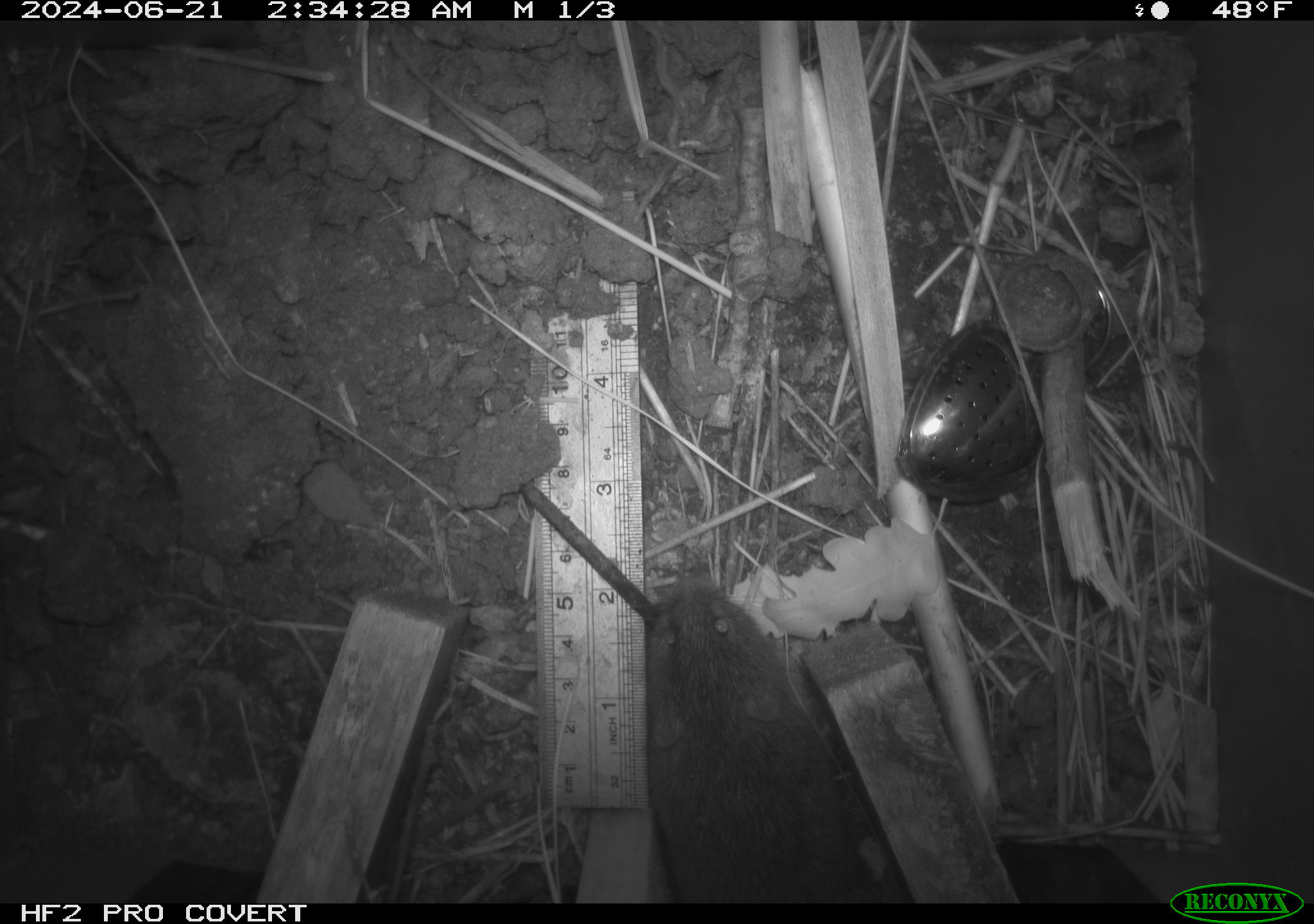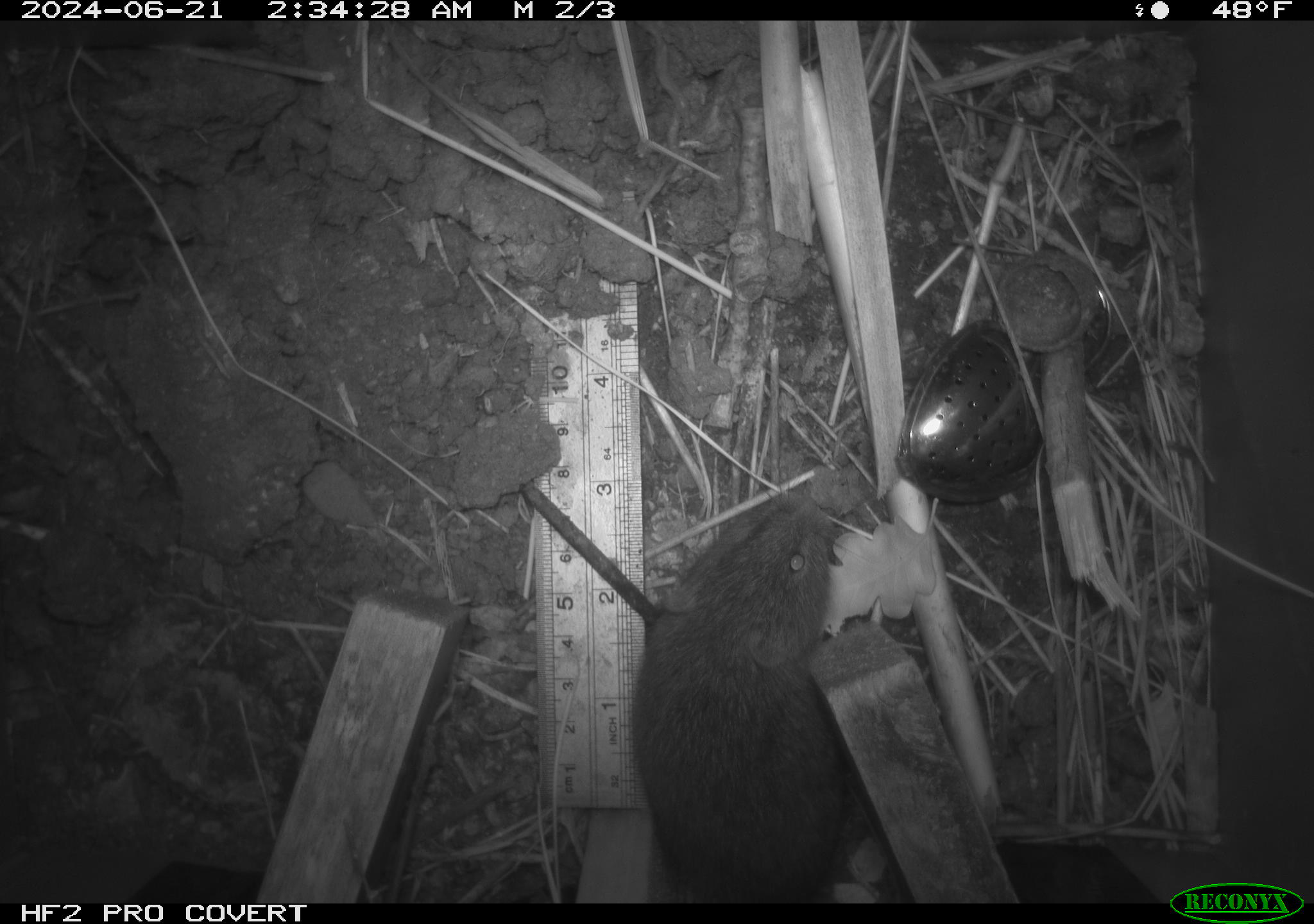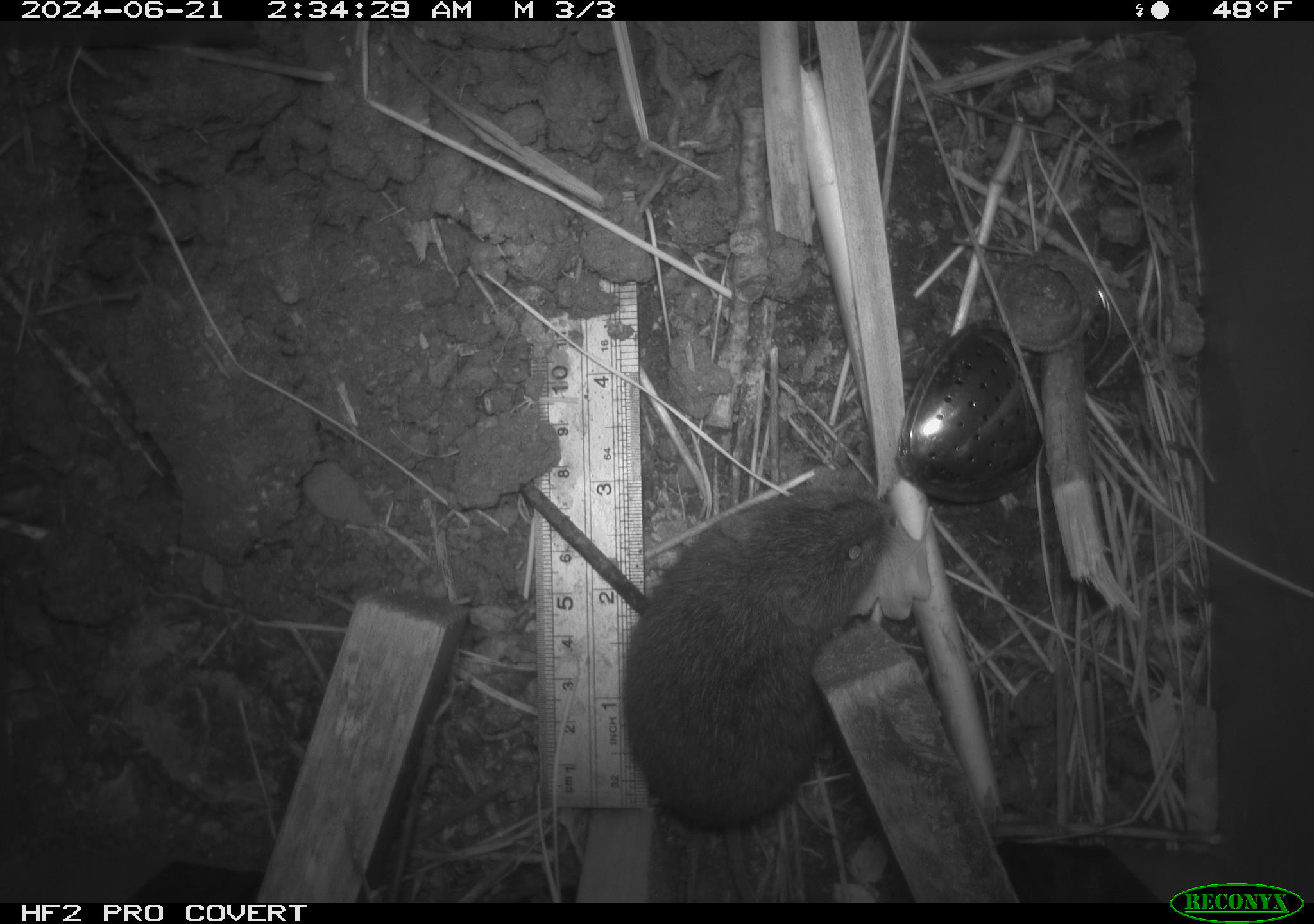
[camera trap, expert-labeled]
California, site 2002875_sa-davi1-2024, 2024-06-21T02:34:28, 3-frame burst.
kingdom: Animalia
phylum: Chordata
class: Mammalia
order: Rodentia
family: Cricetidae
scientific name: Arvicolinae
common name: voles, lemmings, and muskrats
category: arvicolinae subfamily